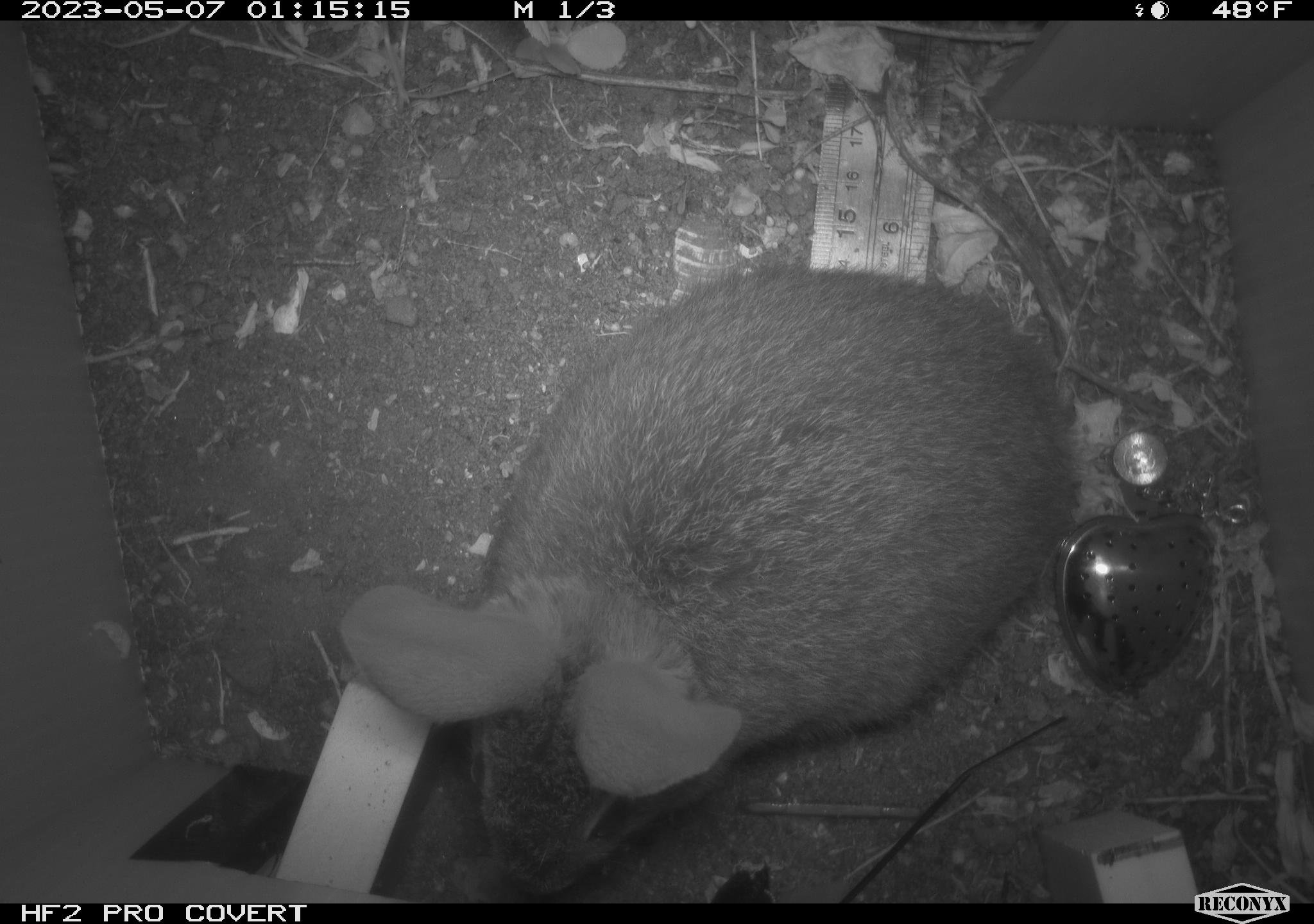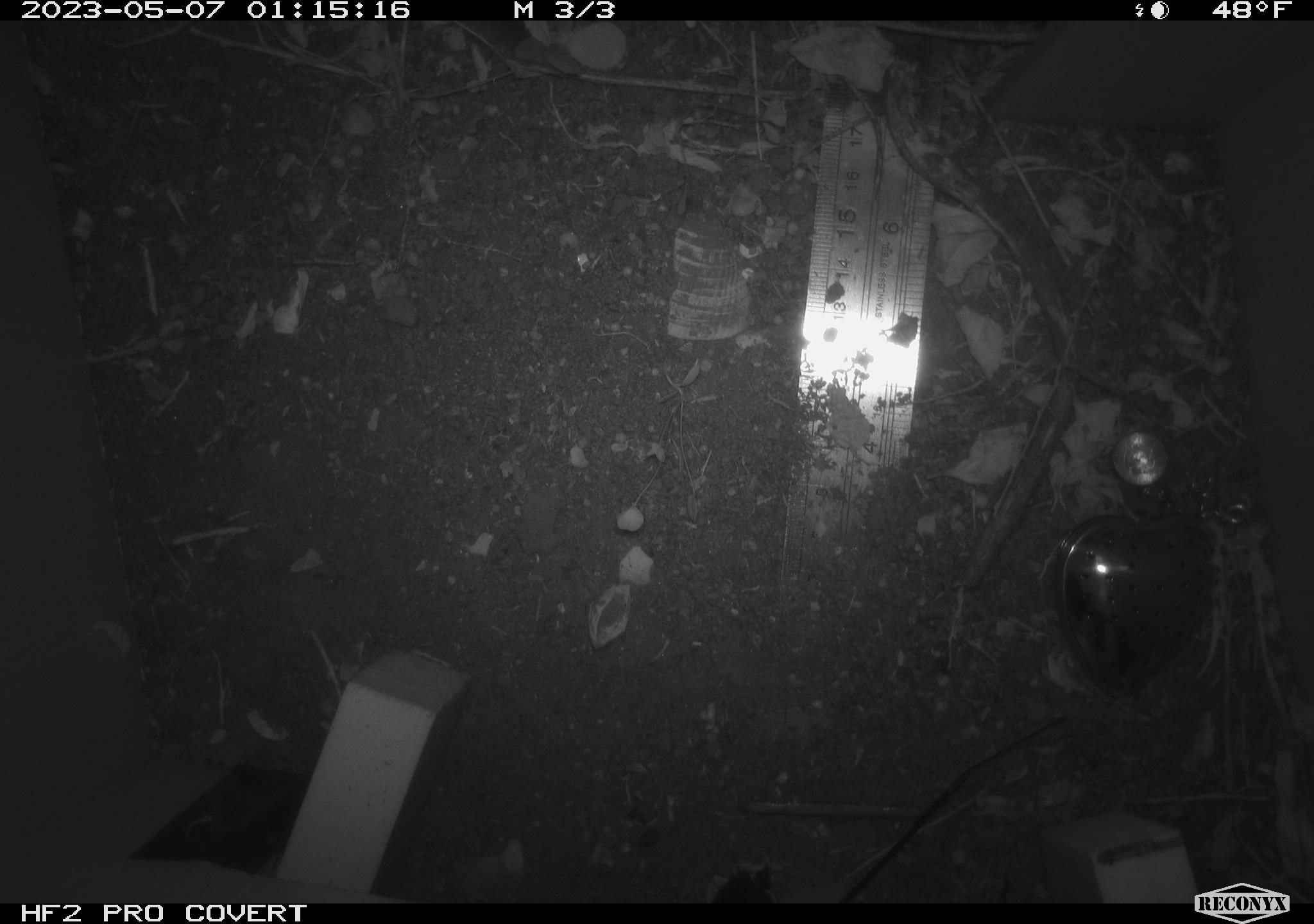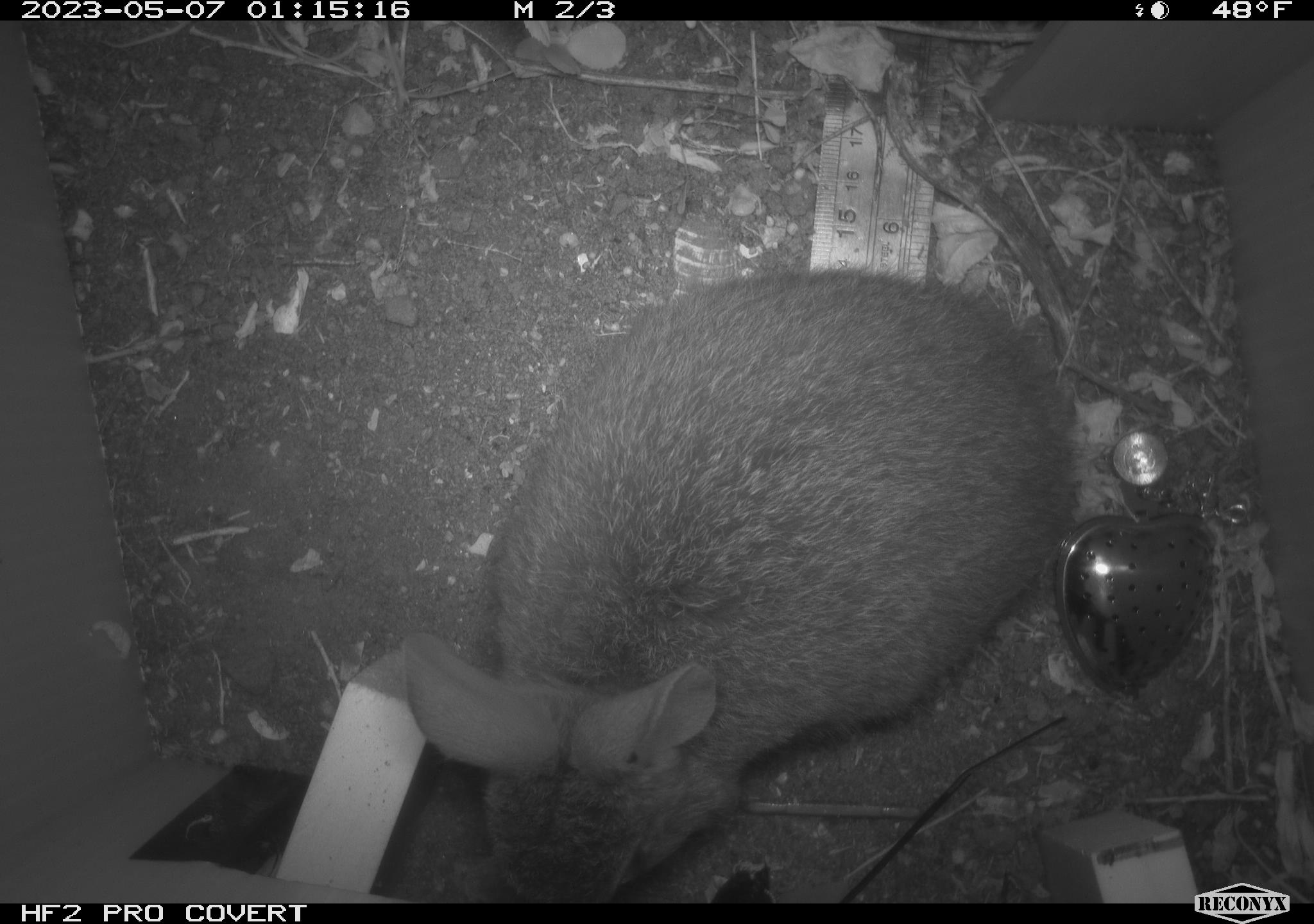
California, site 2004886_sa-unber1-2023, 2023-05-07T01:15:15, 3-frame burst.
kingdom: Animalia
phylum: Chordata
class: Mammalia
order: Lagomorpha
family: Leporidae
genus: Sylvilagus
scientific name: Sylvilagus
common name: cottontail rabbits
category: sylvilagus species